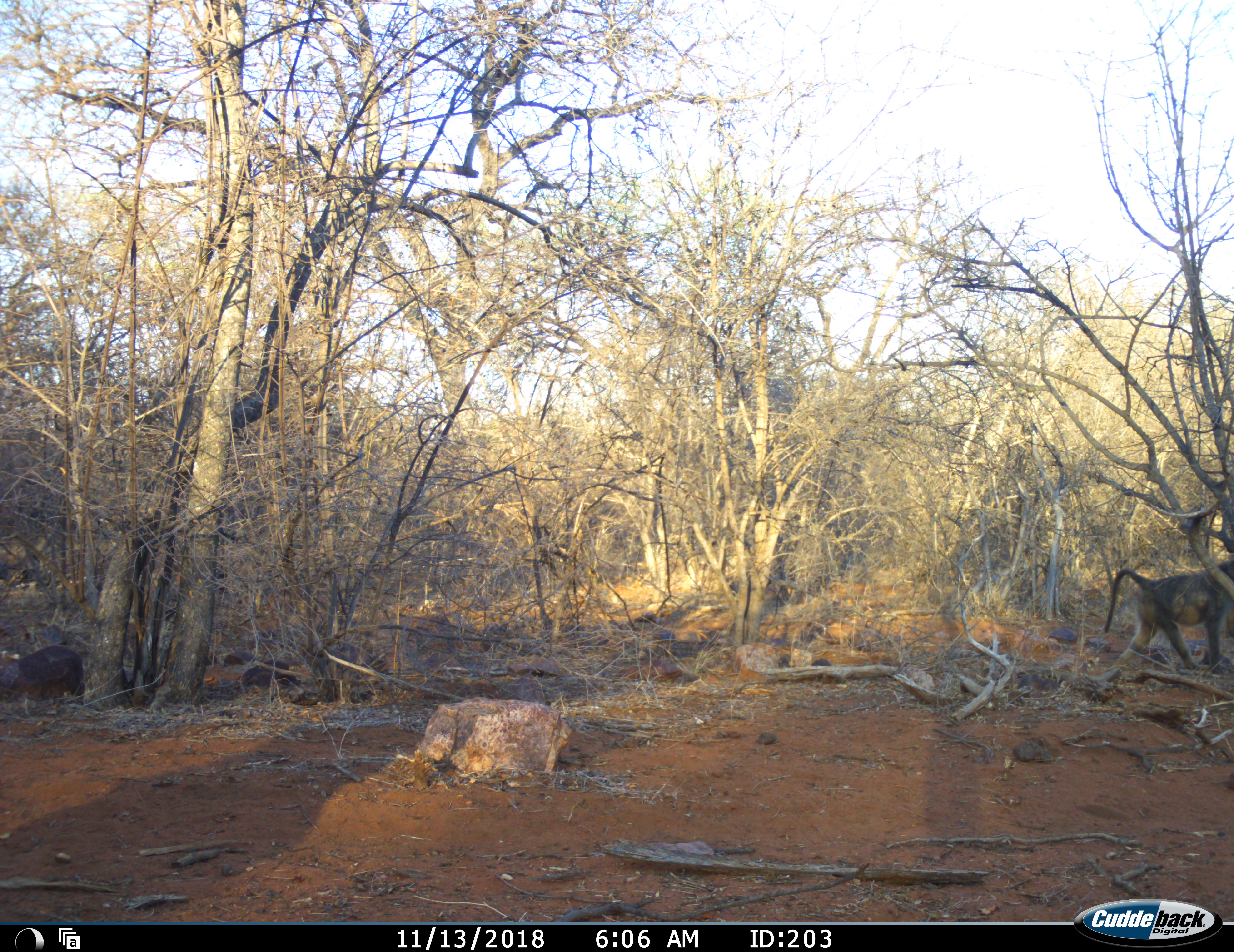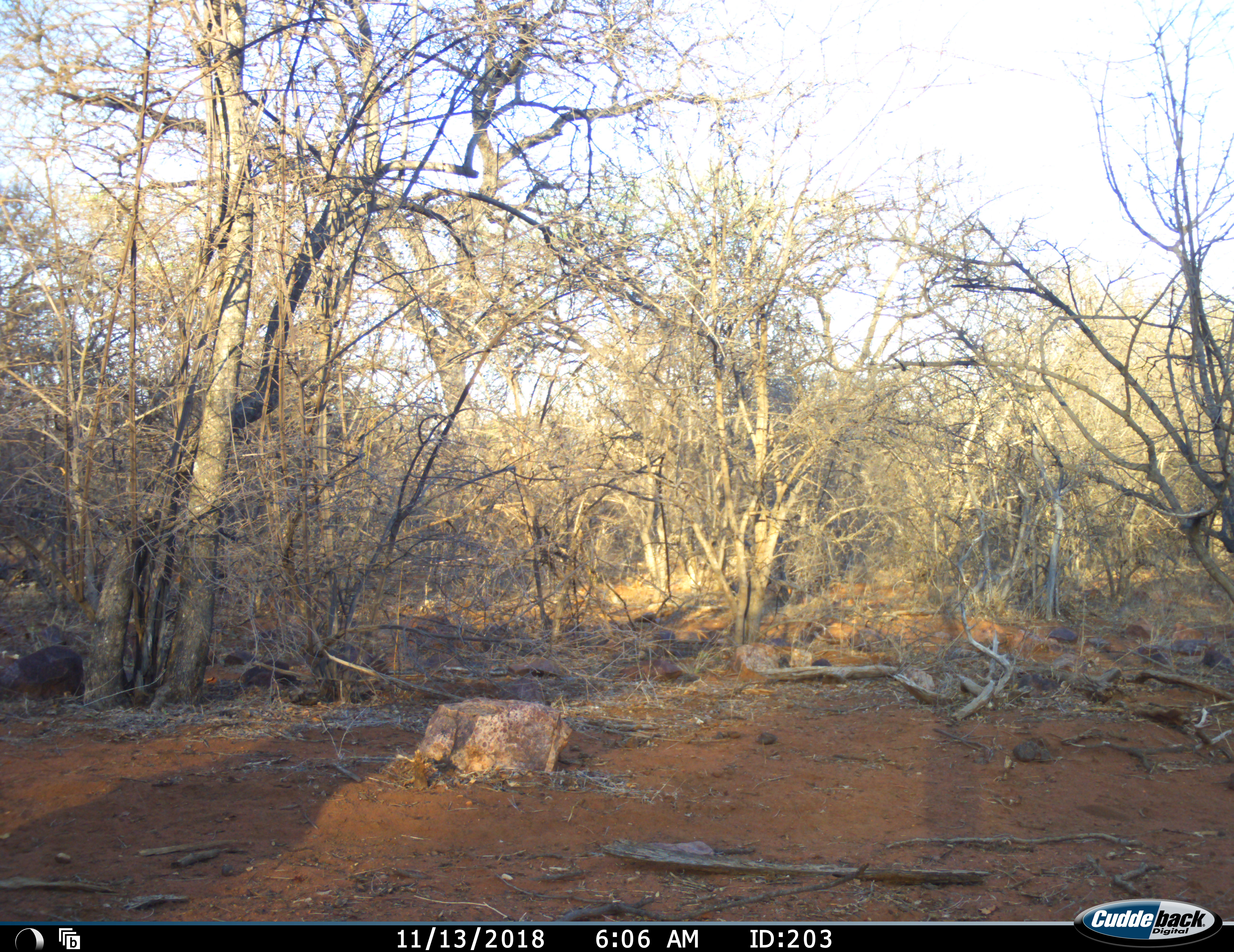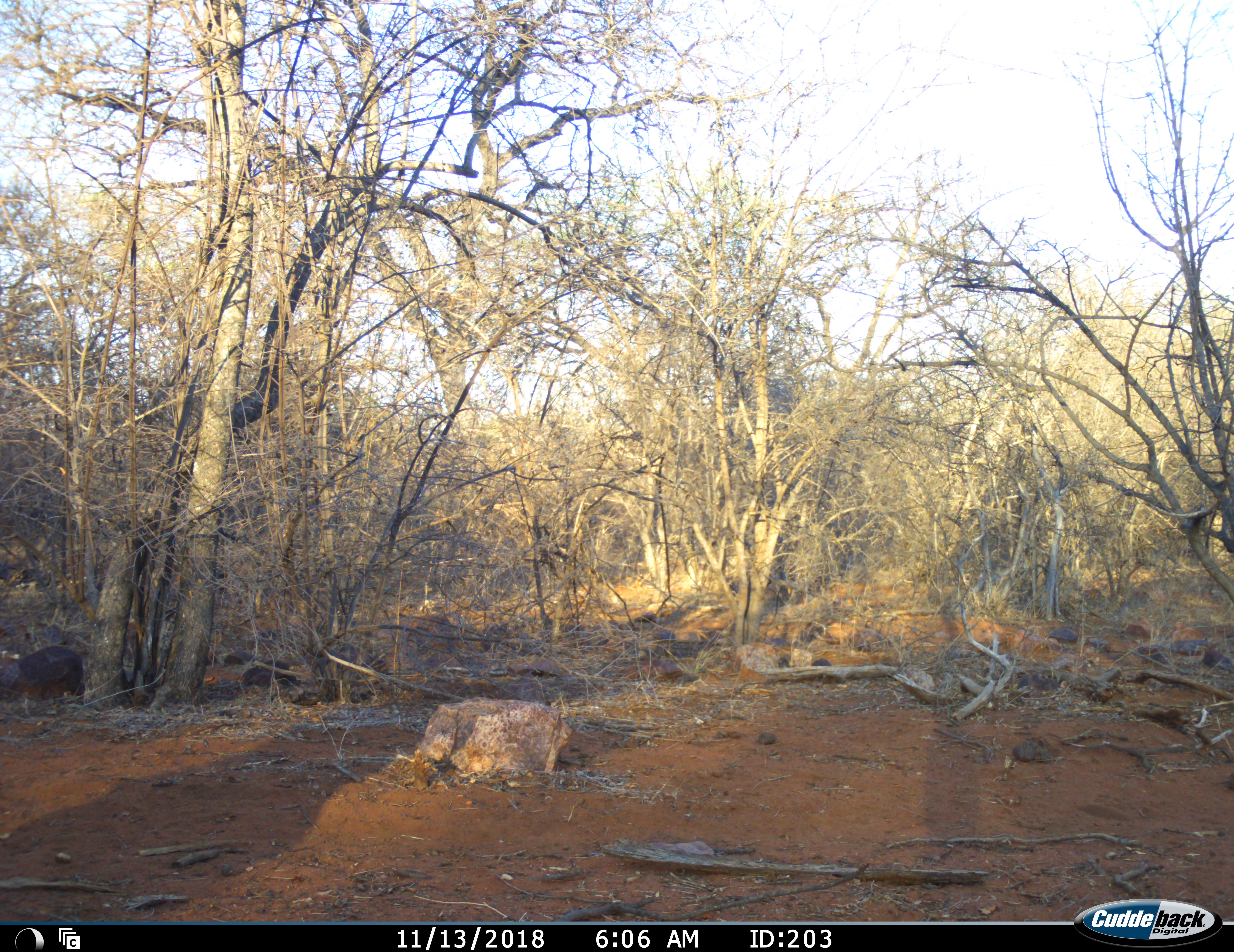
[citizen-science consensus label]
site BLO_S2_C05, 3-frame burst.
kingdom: Animalia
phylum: Chordata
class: Mammalia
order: Primates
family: Cercopithecidae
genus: Papio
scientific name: Papio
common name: baboon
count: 1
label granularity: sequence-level